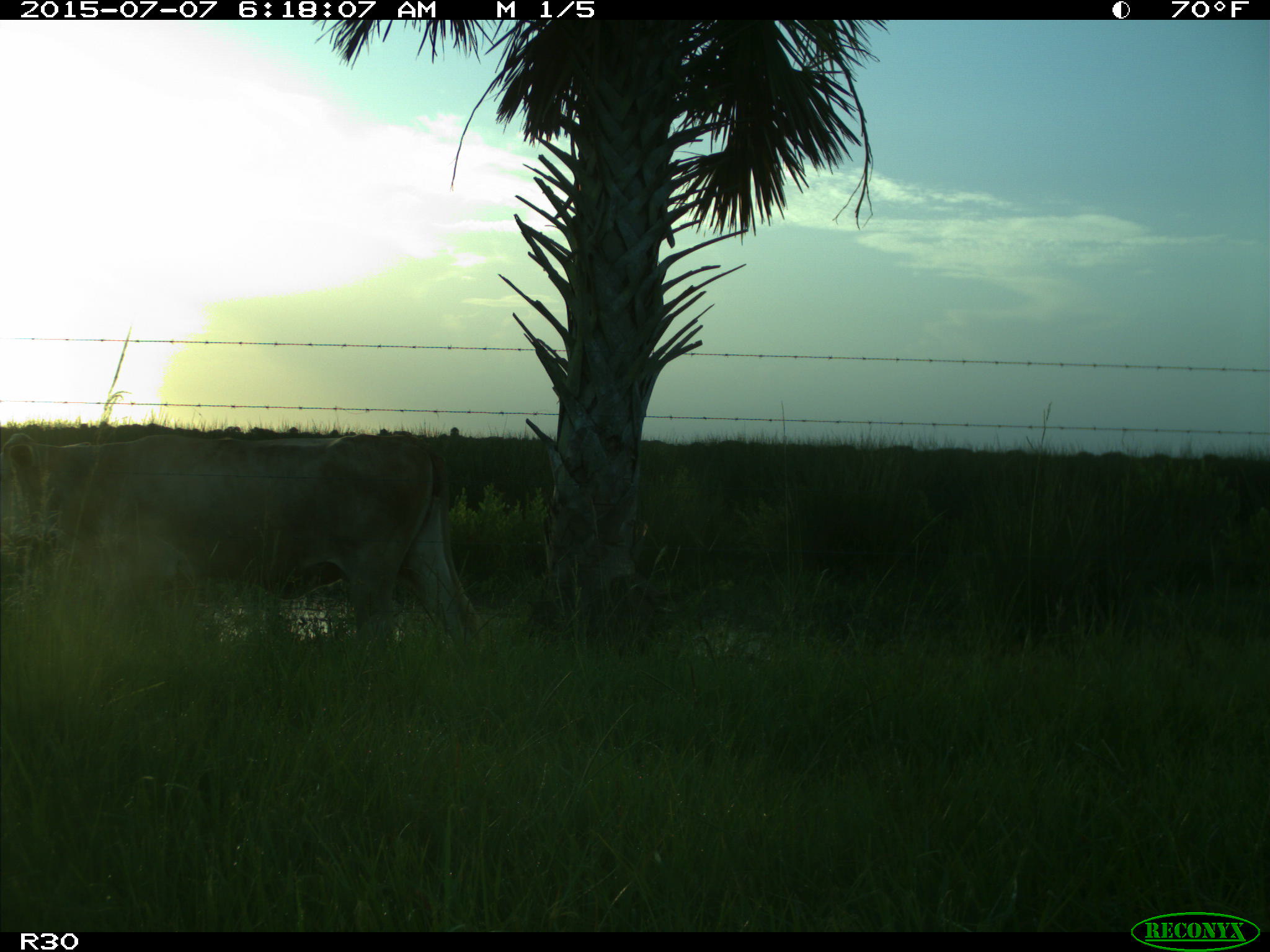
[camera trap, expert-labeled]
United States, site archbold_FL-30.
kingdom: Animalia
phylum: Chordata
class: Mammalia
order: Artiodactyla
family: Bovidae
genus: Bos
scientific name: Bos taurus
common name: domestic cow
Bos taurus (domestic cow).